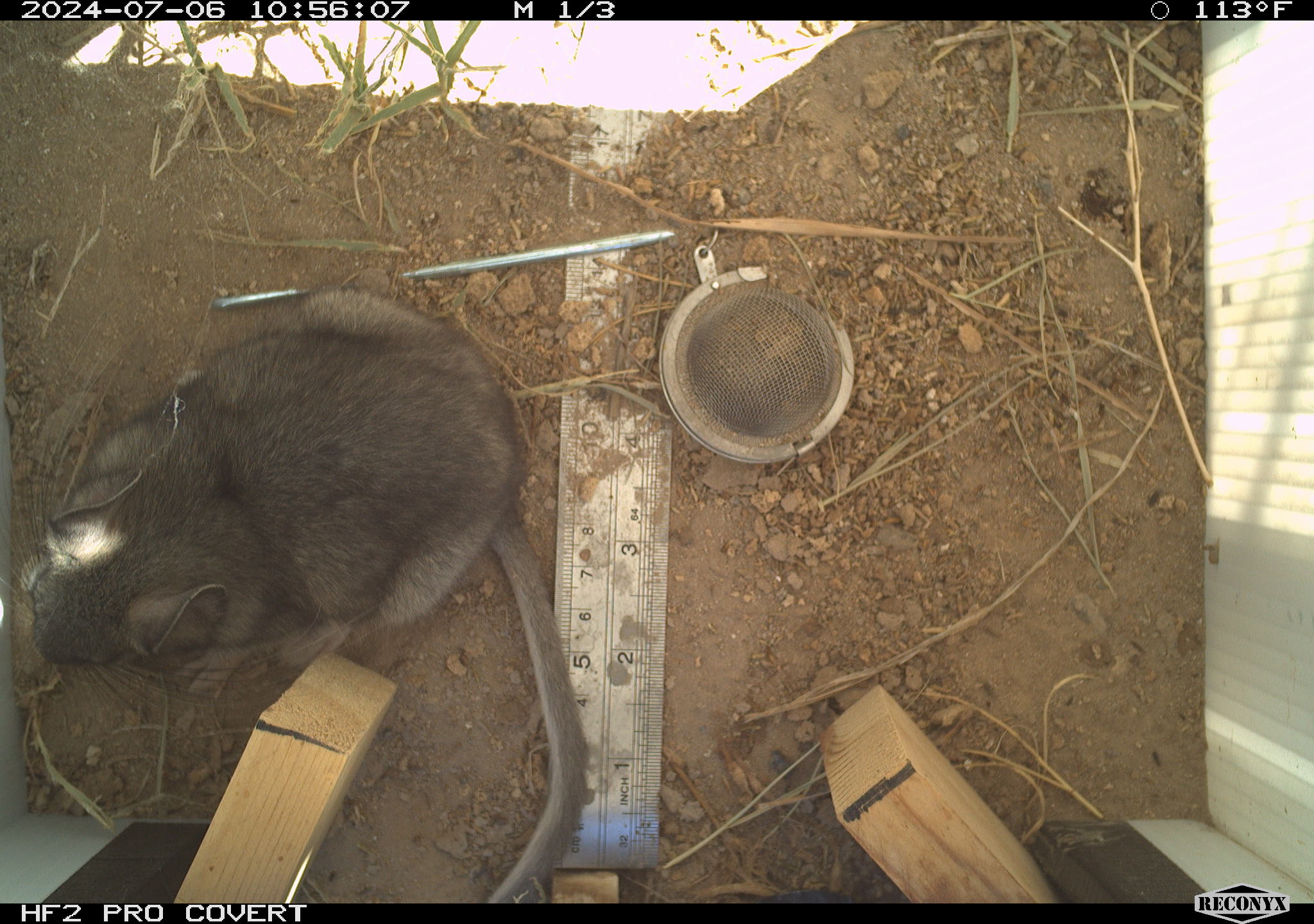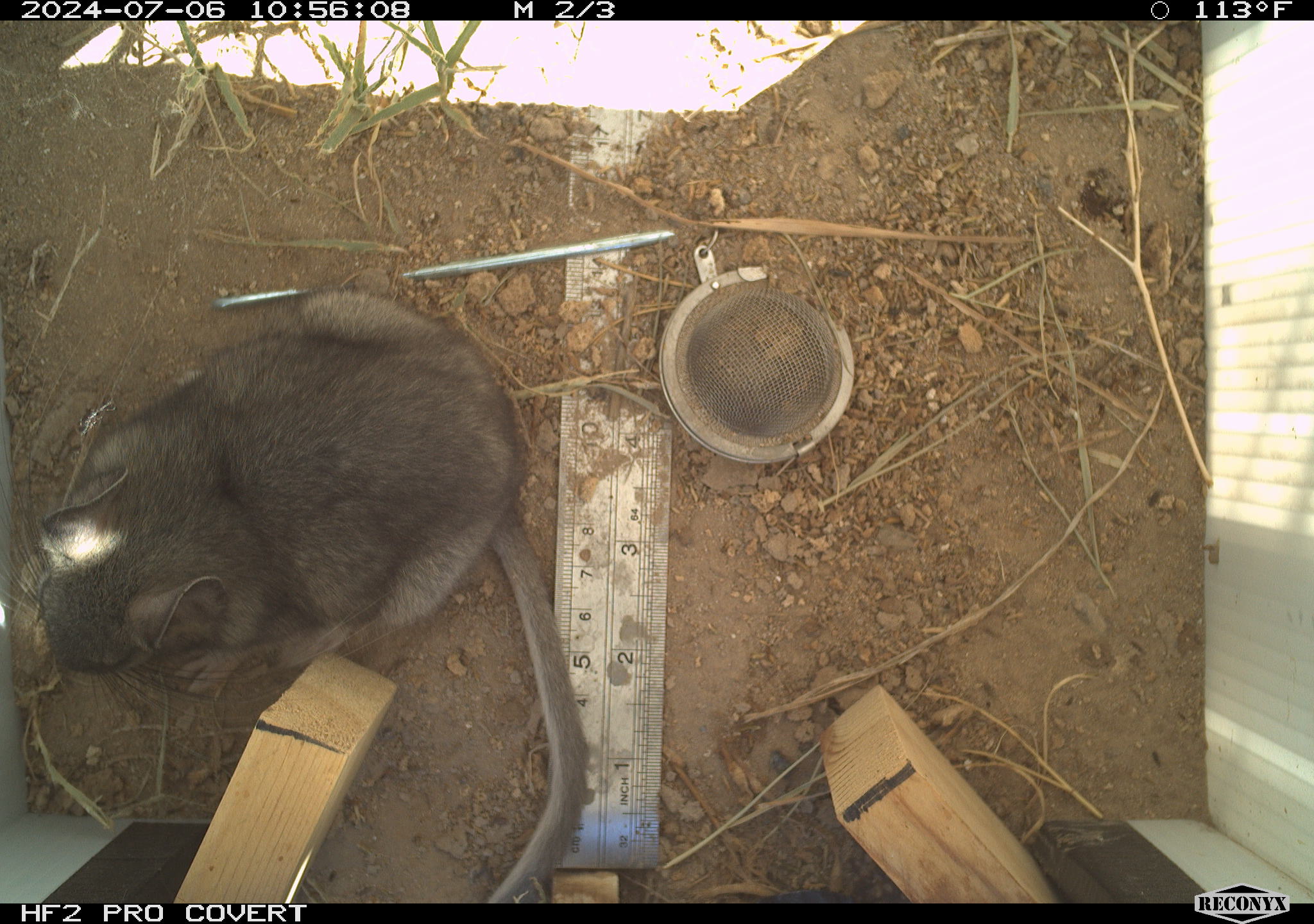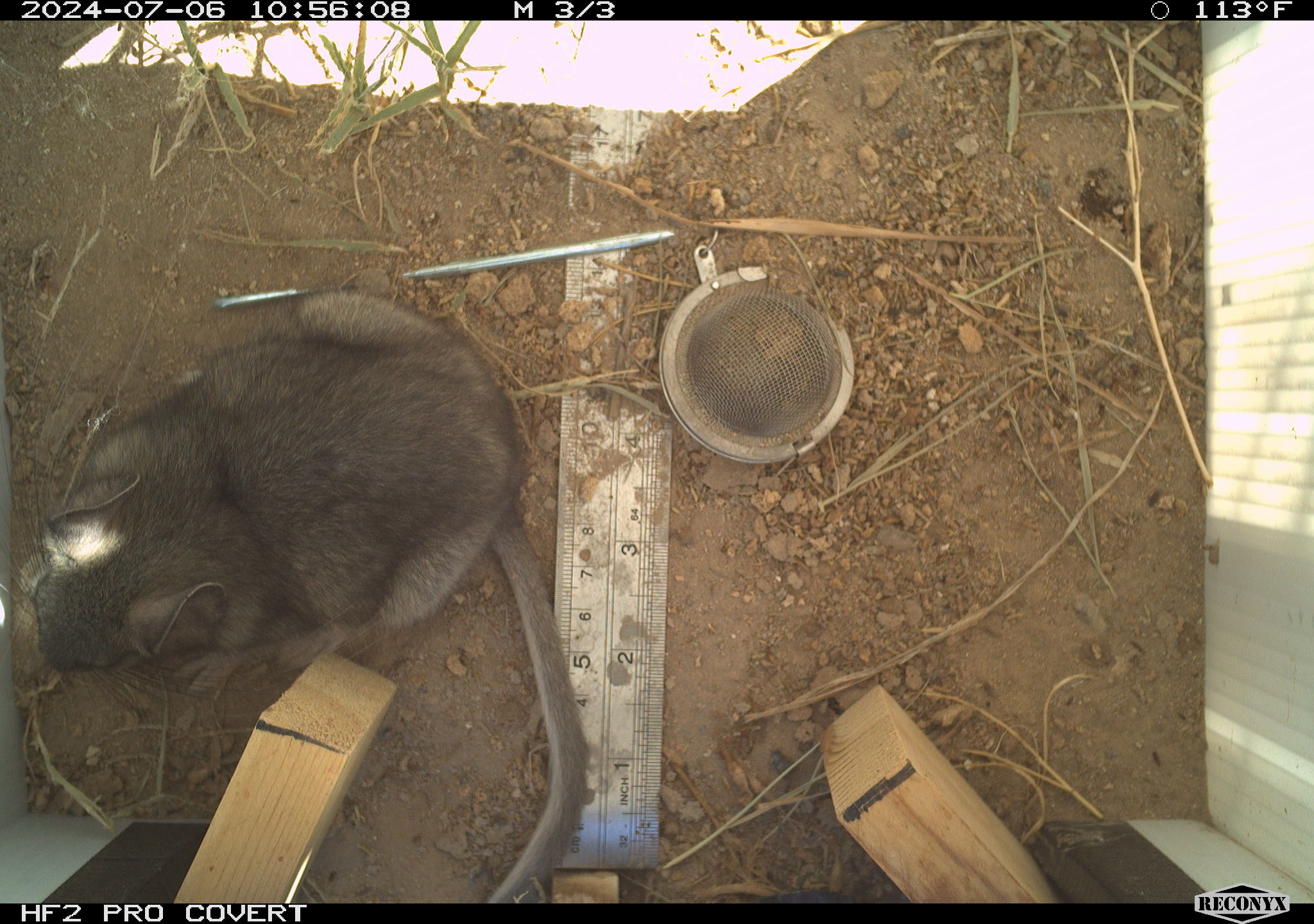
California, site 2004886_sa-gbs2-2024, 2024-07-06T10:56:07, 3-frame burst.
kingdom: Animalia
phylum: Chordata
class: Mammalia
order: Rodentia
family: Cricetidae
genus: Neotoma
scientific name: Neotoma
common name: pack rat or woodrat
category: neotoma species